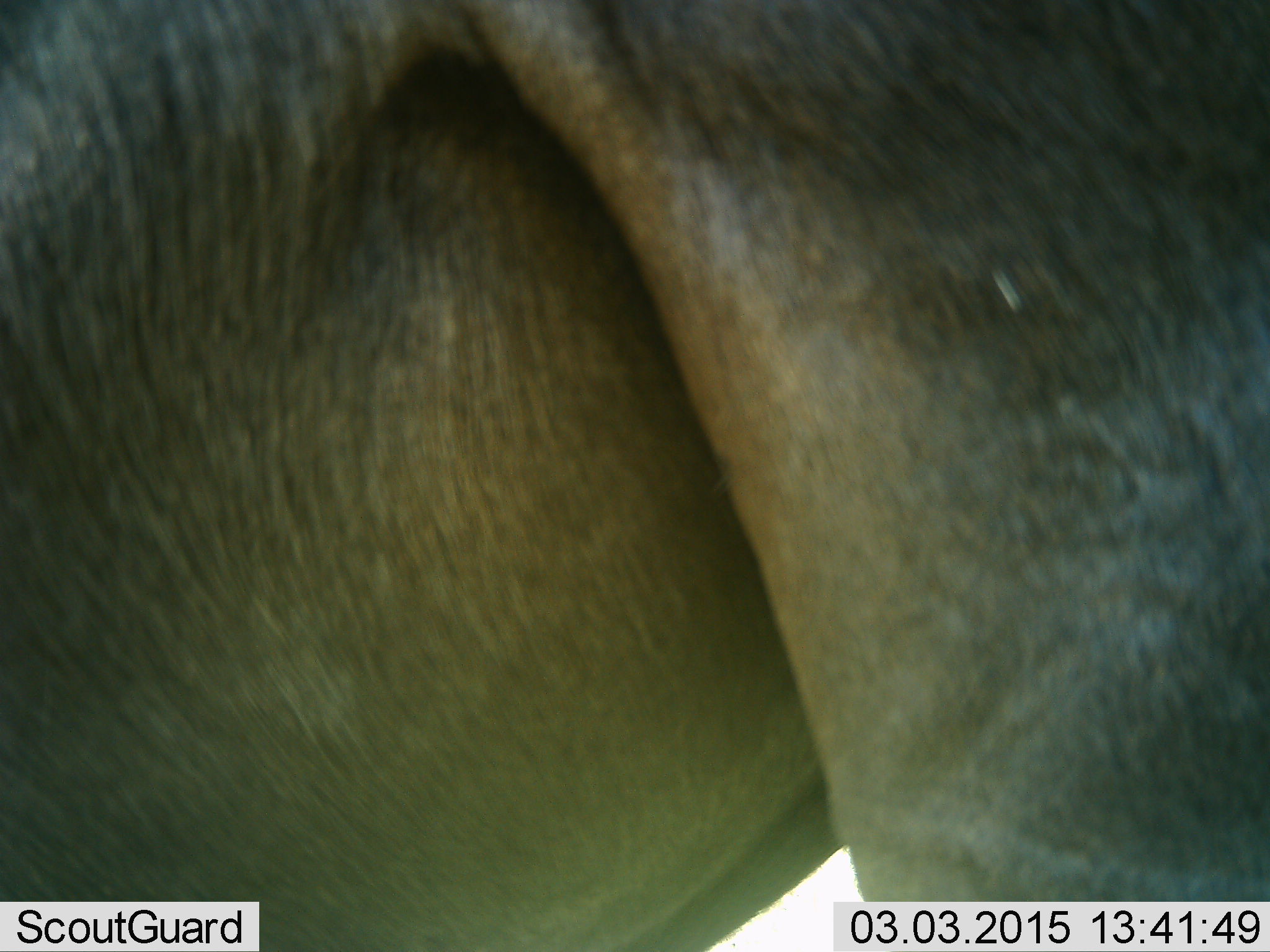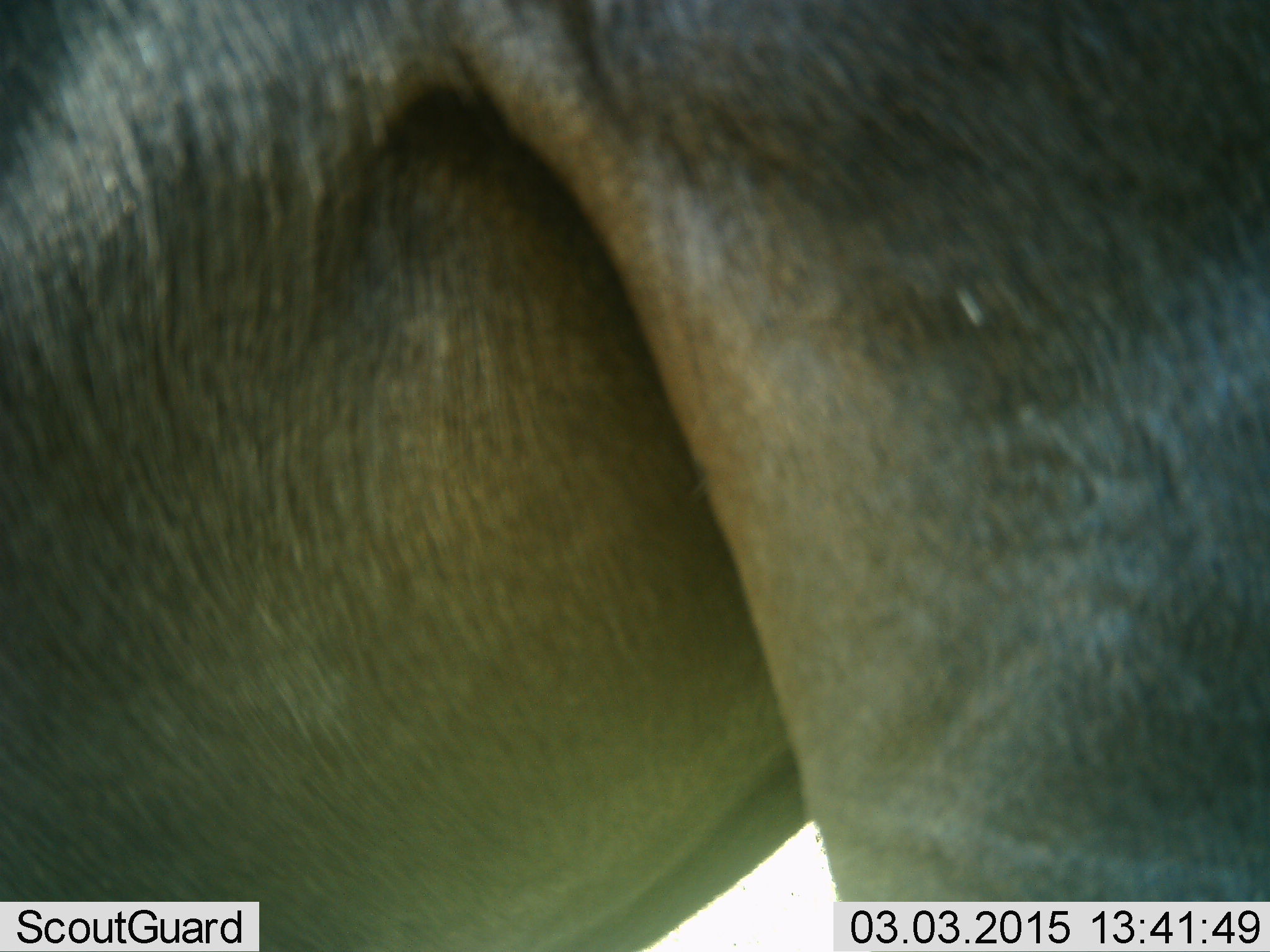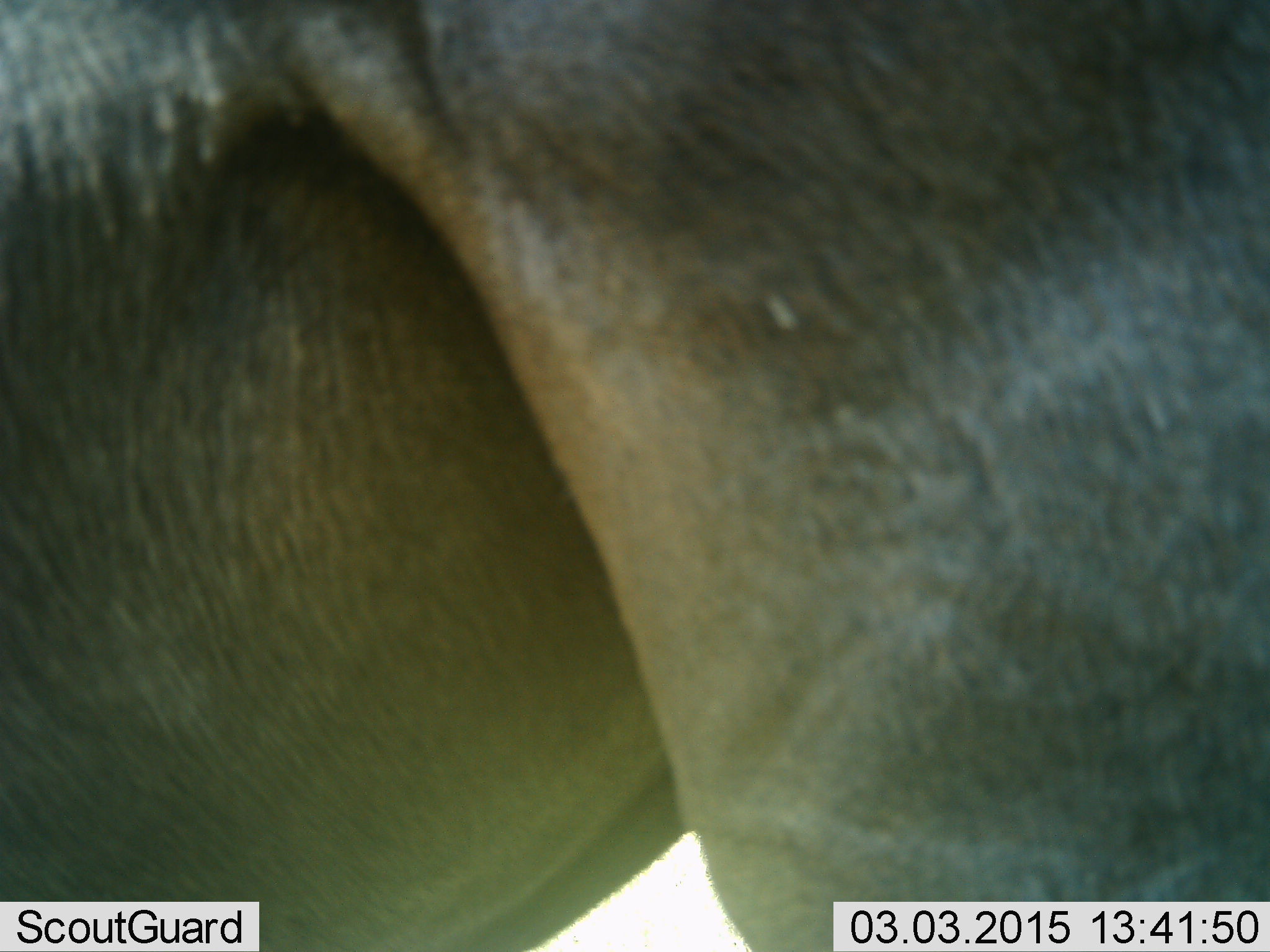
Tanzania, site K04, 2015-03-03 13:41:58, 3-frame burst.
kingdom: Animalia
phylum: Chordata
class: Mammalia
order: Artiodactyla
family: Bovidae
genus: Connochaetes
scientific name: Connochaetes taurinus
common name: blue wildebeest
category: wildebeest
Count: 1.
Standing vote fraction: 100%.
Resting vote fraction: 0%.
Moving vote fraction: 0%.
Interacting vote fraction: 0%.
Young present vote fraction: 0%.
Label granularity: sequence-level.